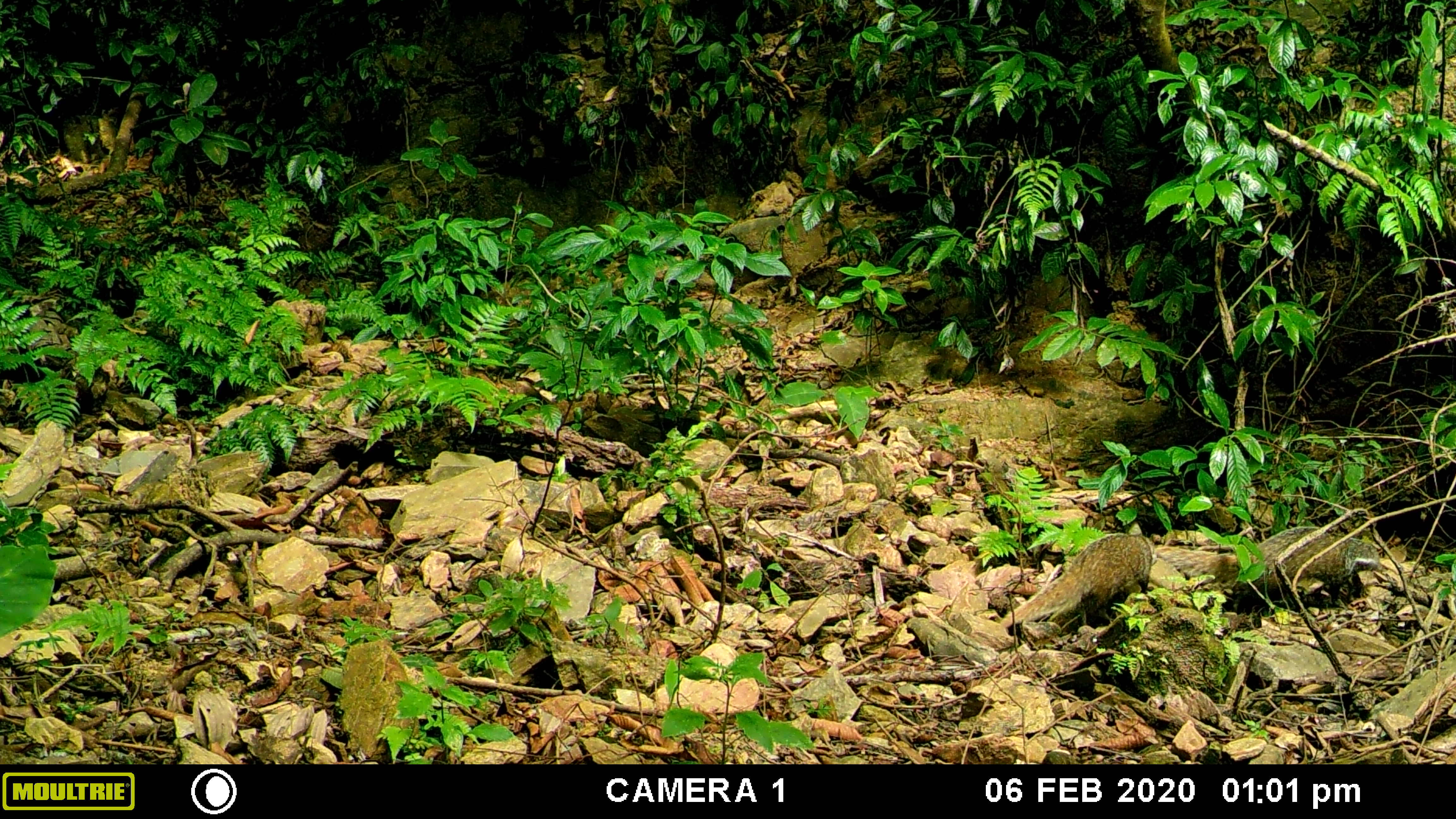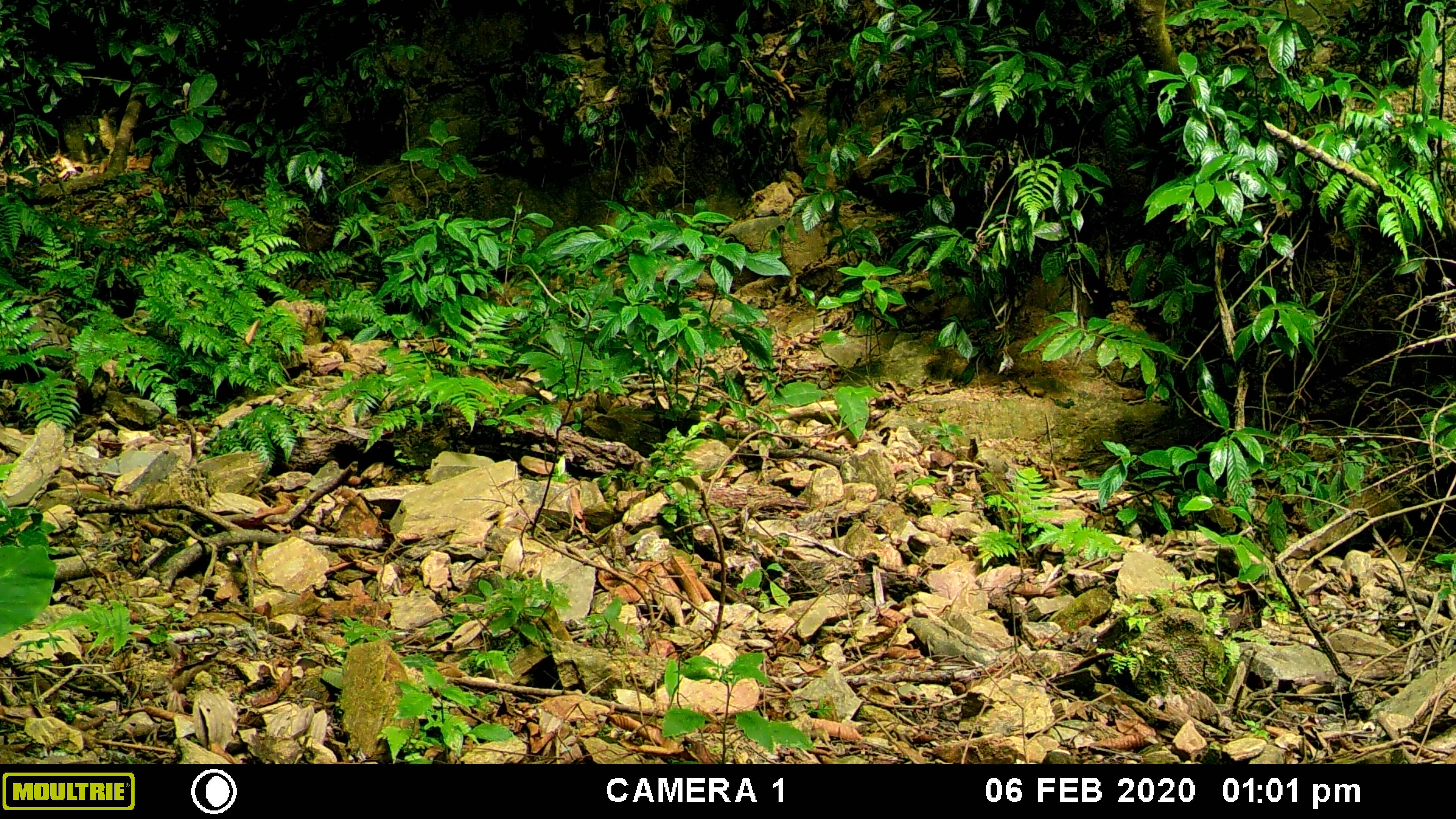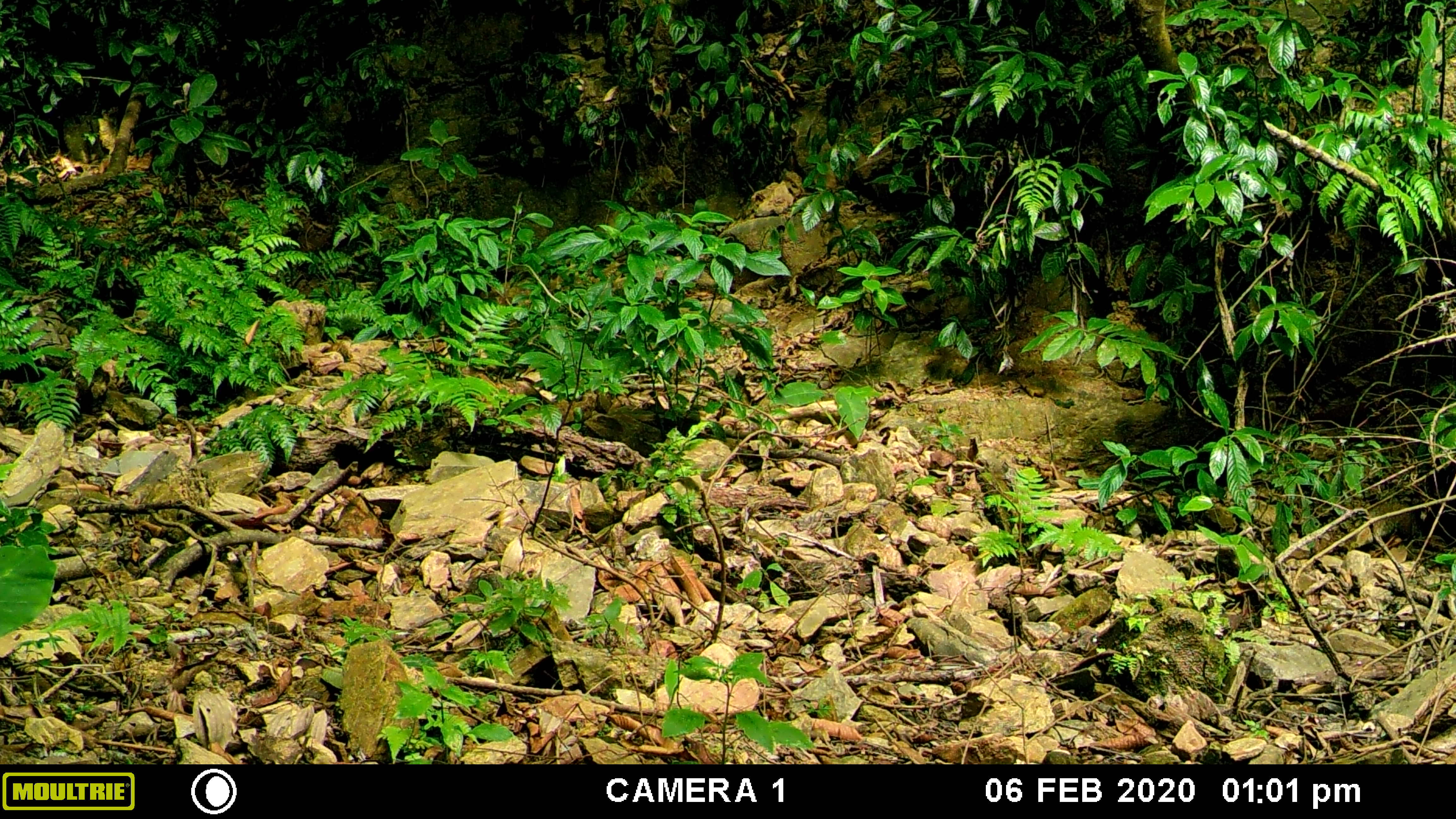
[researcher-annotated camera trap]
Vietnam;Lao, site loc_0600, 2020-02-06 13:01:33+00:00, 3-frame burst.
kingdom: Animalia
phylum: Chordata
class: Mammalia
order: Carnivora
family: Herpestidae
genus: Urva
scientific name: Urva urva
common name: crab-eating mongoose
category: crab eating mongoose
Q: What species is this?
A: Crab eating mongoose (crab-eating mongoose) (Urva urva).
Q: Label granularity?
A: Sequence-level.